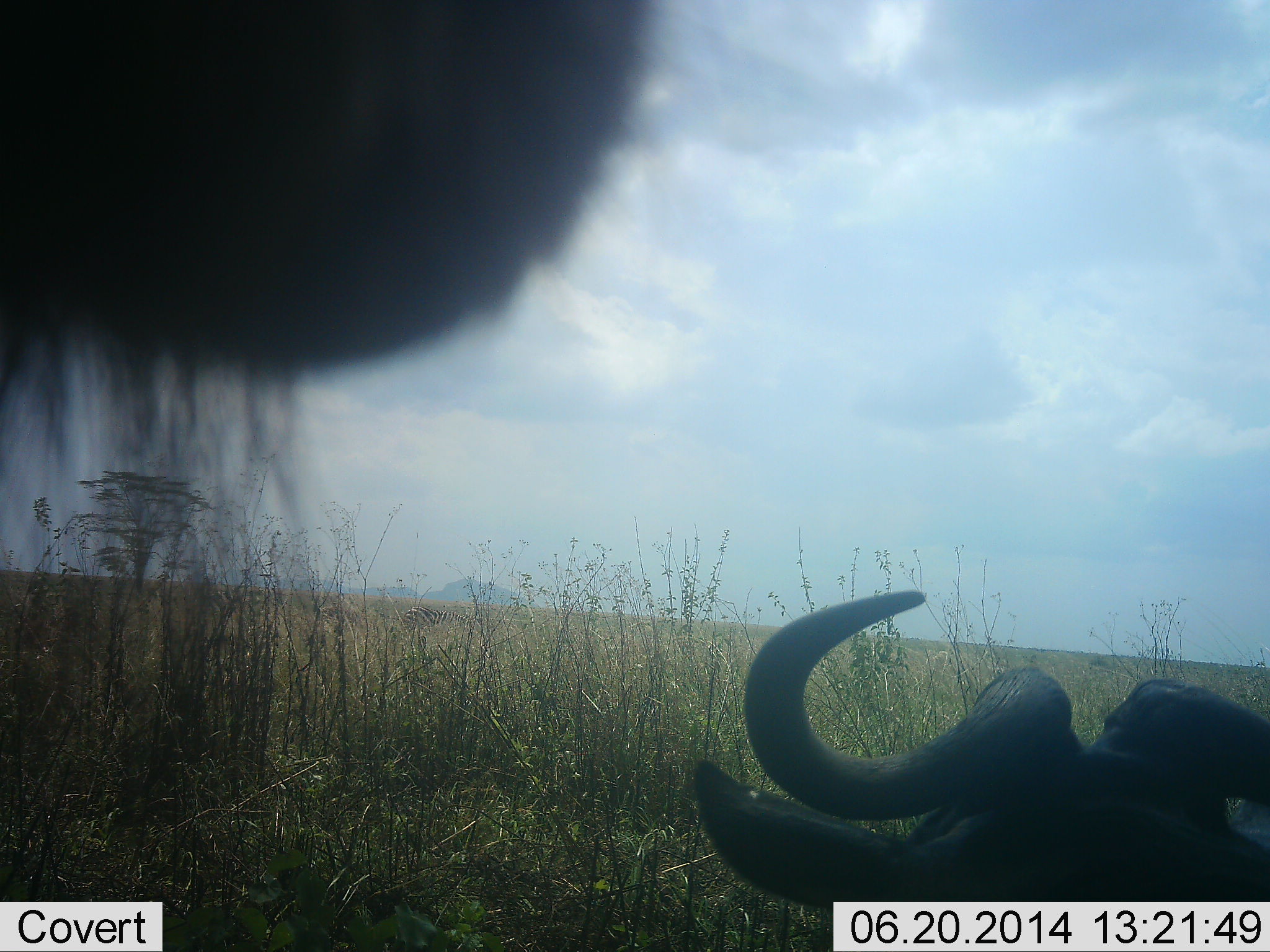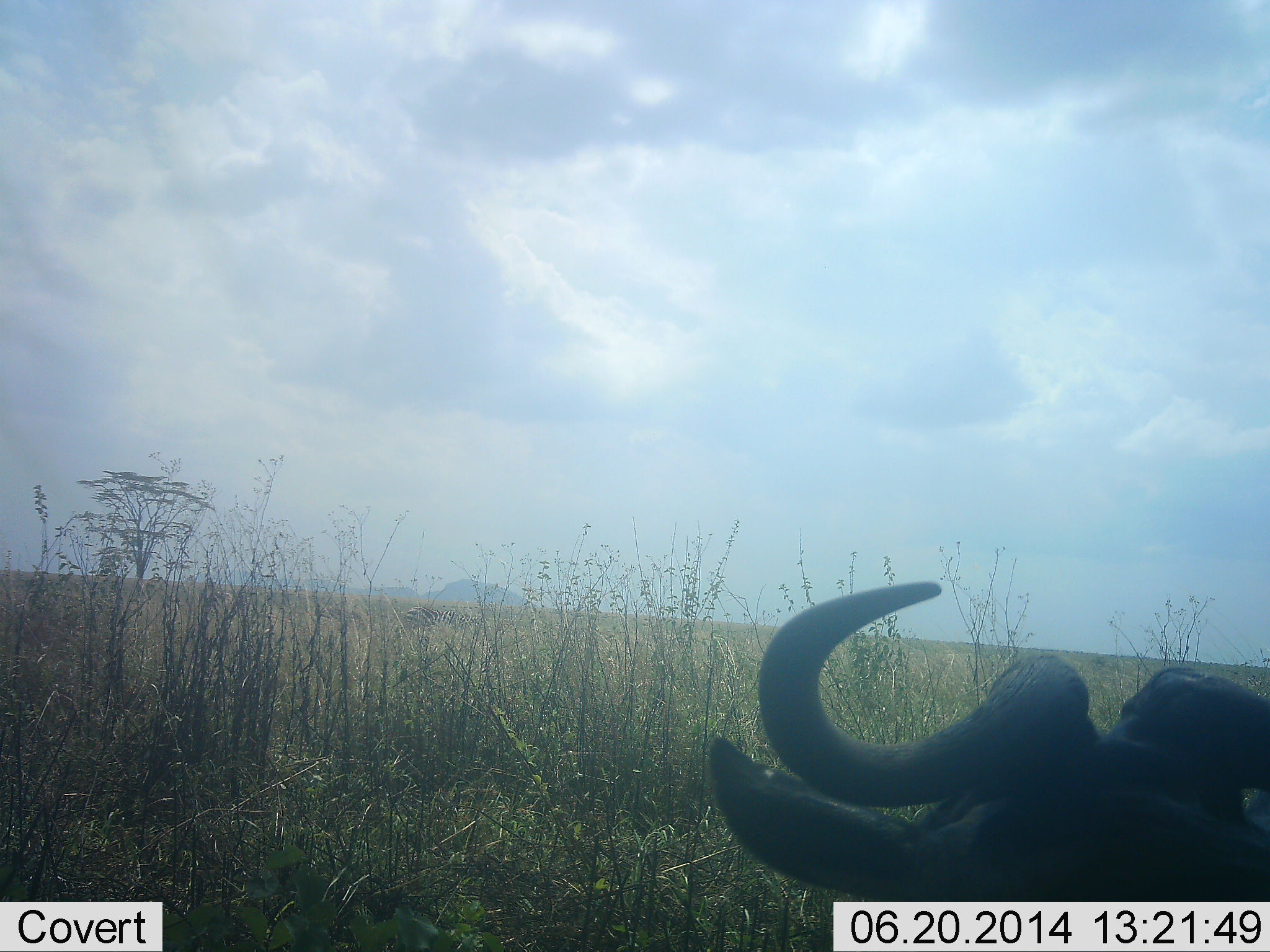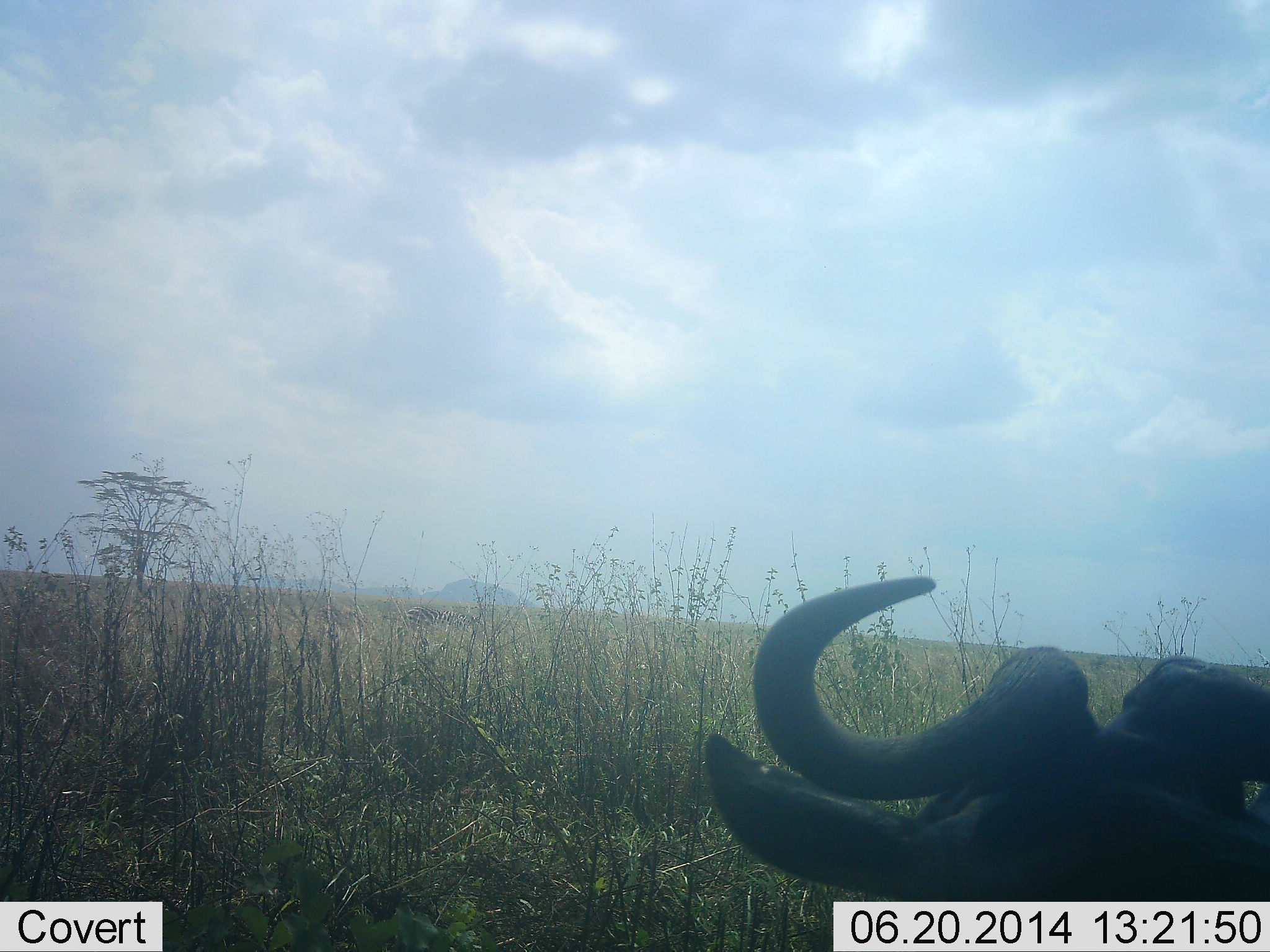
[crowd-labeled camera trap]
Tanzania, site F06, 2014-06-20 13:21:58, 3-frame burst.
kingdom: Animalia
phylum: Chordata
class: Mammalia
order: Artiodactyla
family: Bovidae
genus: Connochaetes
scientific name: Connochaetes taurinus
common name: blue wildebeest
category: wildebeest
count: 2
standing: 30%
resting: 90%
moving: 10%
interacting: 0%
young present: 0%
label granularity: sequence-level